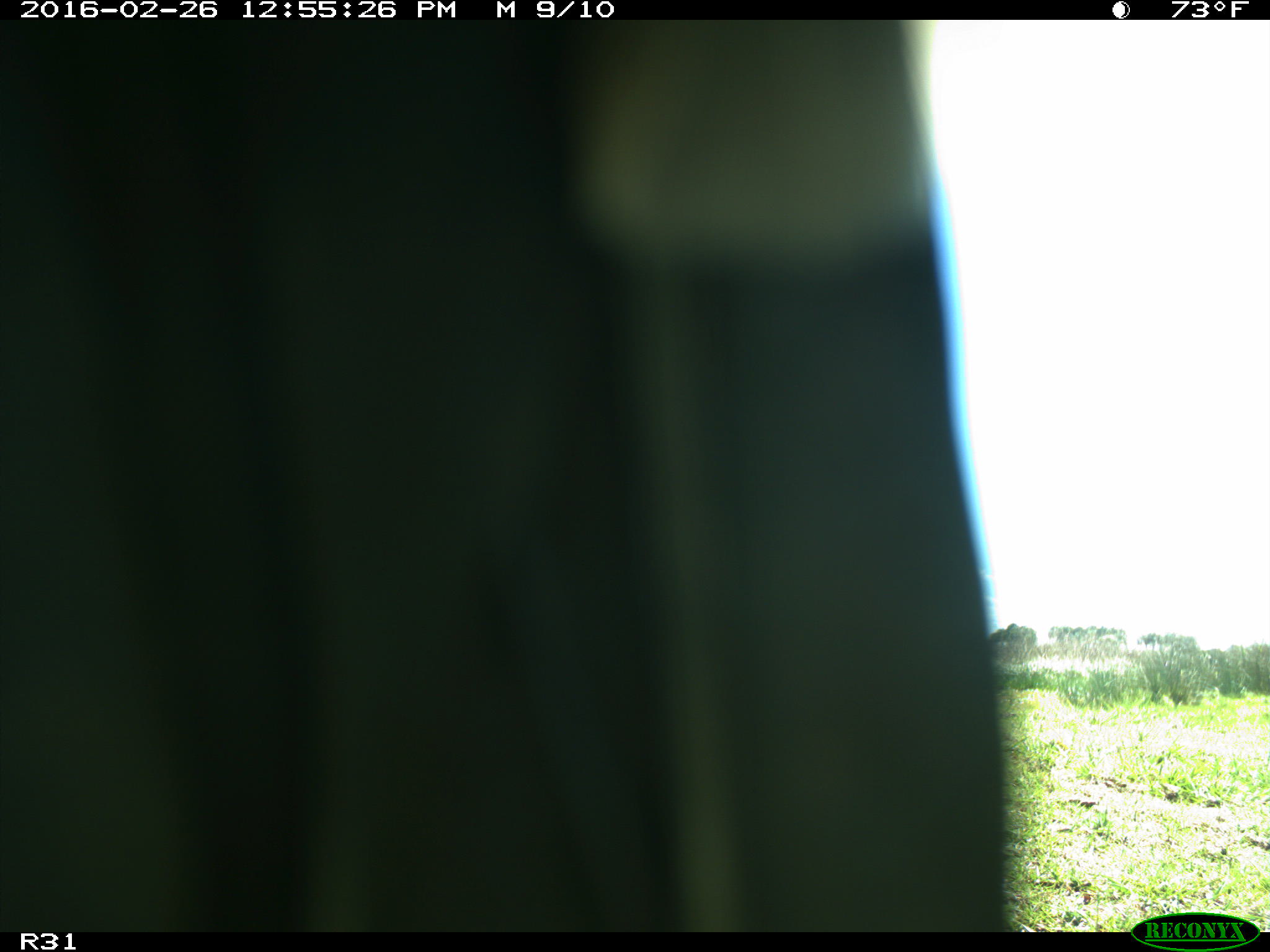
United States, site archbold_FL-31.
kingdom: Animalia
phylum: Chordata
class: Aves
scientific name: Aves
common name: birds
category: unidentified bird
Unidentified bird (birds) (Aves).